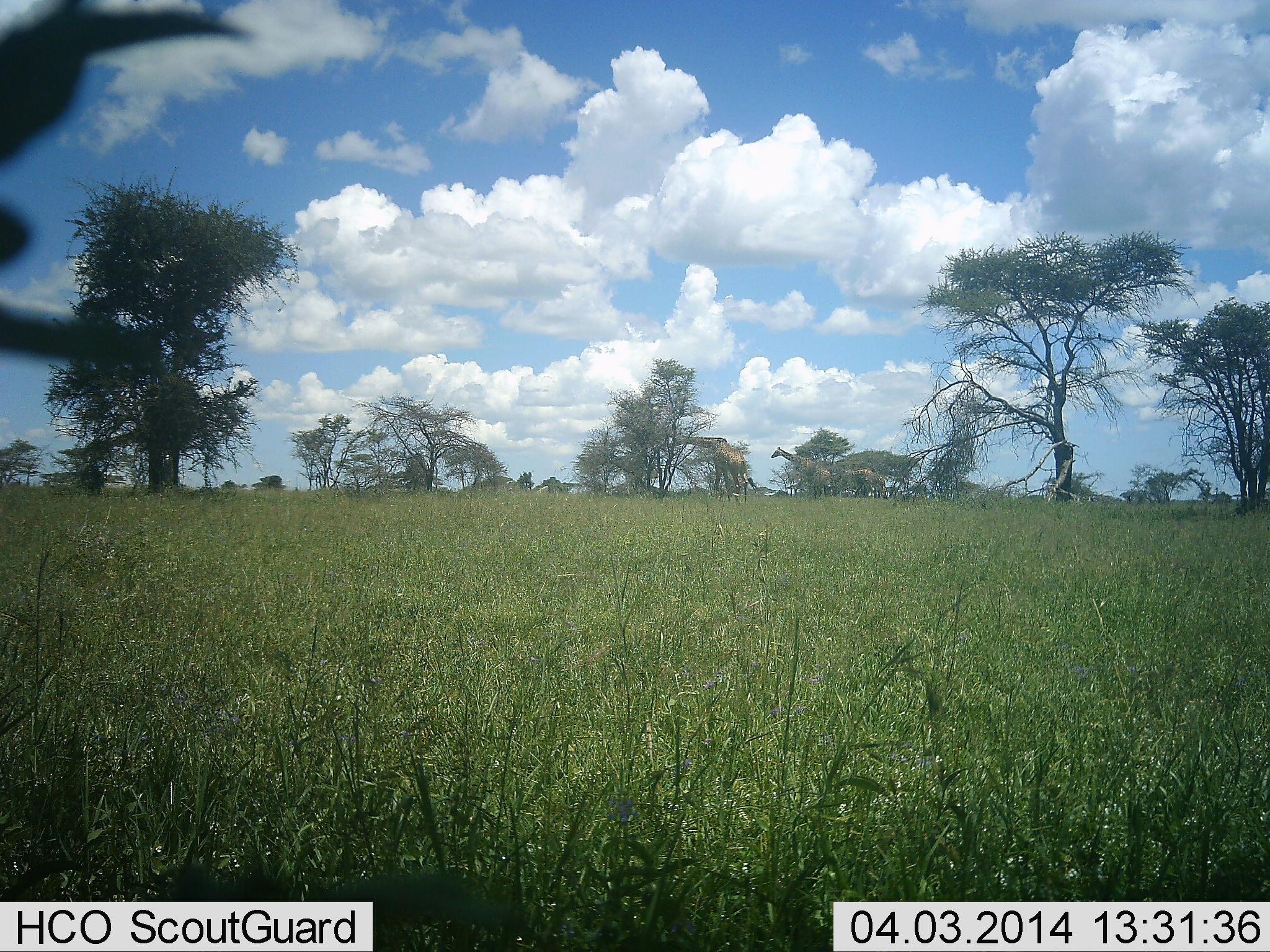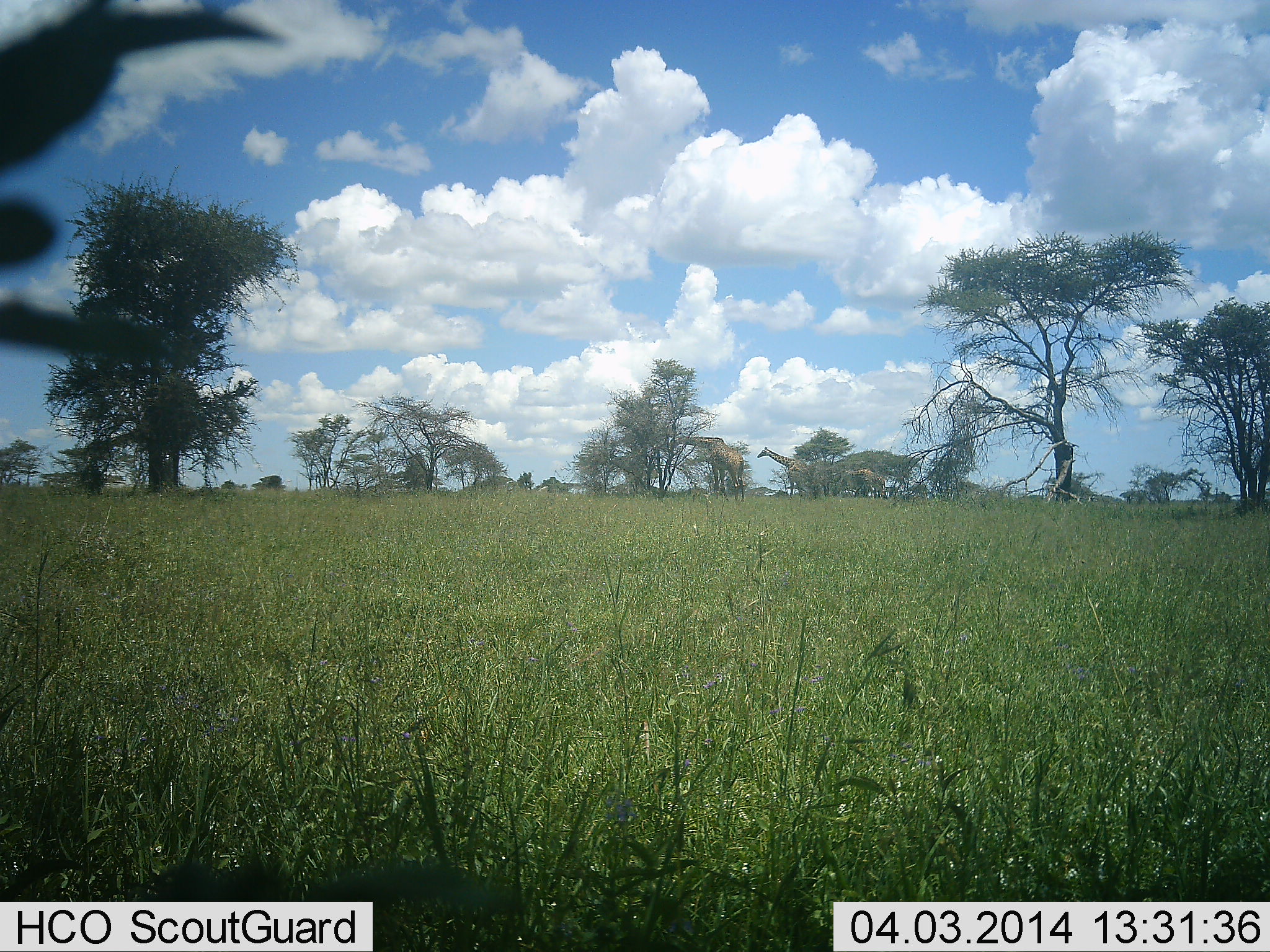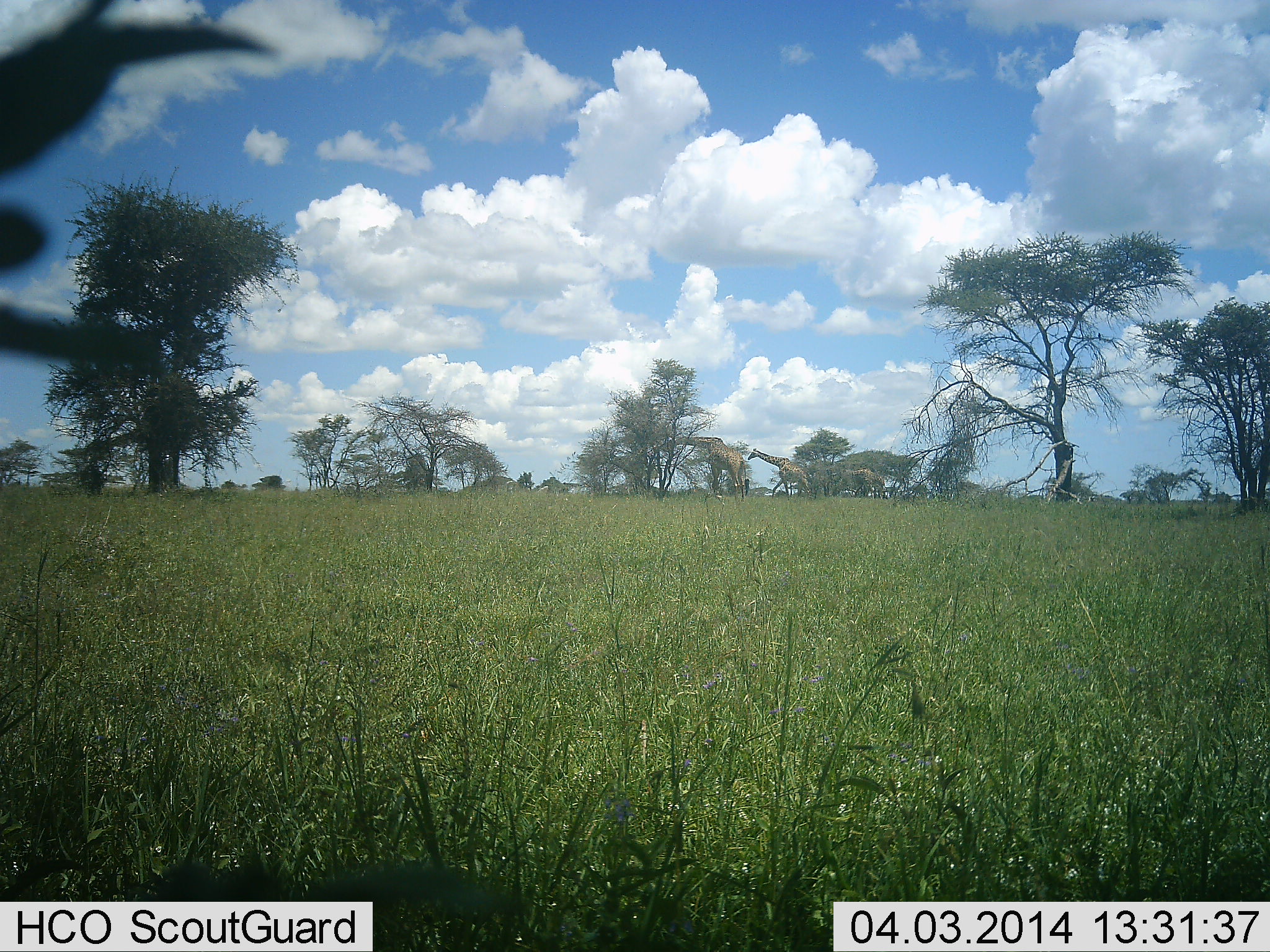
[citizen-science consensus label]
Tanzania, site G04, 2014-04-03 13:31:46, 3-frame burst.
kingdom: Animalia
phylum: Chordata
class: Mammalia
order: Artiodactyla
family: Giraffidae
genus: Giraffa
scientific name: Giraffa camelopardalis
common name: giraffe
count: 2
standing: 20%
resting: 0%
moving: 50%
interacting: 10%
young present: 0%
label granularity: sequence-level